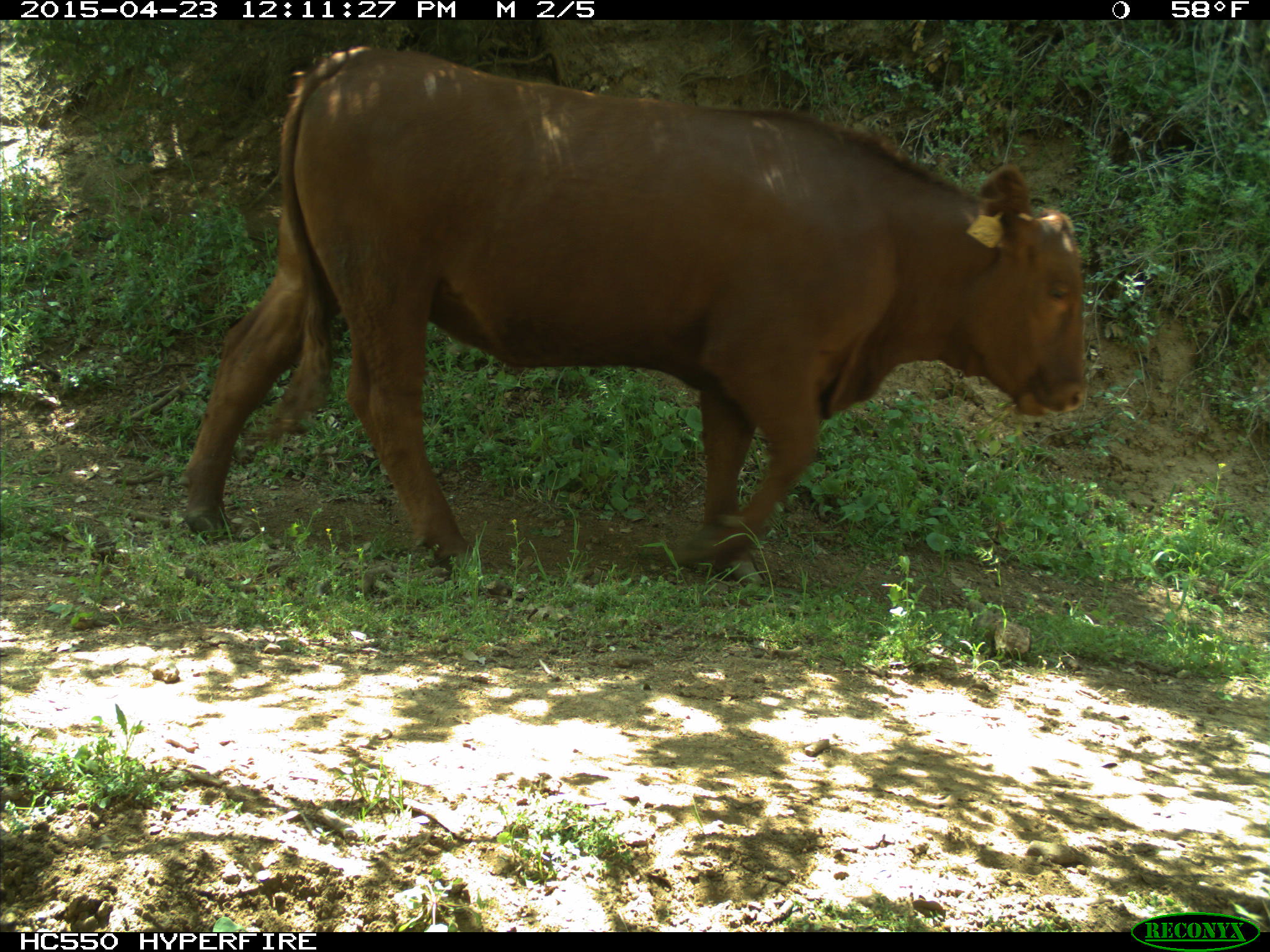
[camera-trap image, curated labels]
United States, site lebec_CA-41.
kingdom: Animalia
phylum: Chordata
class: Mammalia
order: Artiodactyla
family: Bovidae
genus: Bos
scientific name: Bos taurus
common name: domestic cow